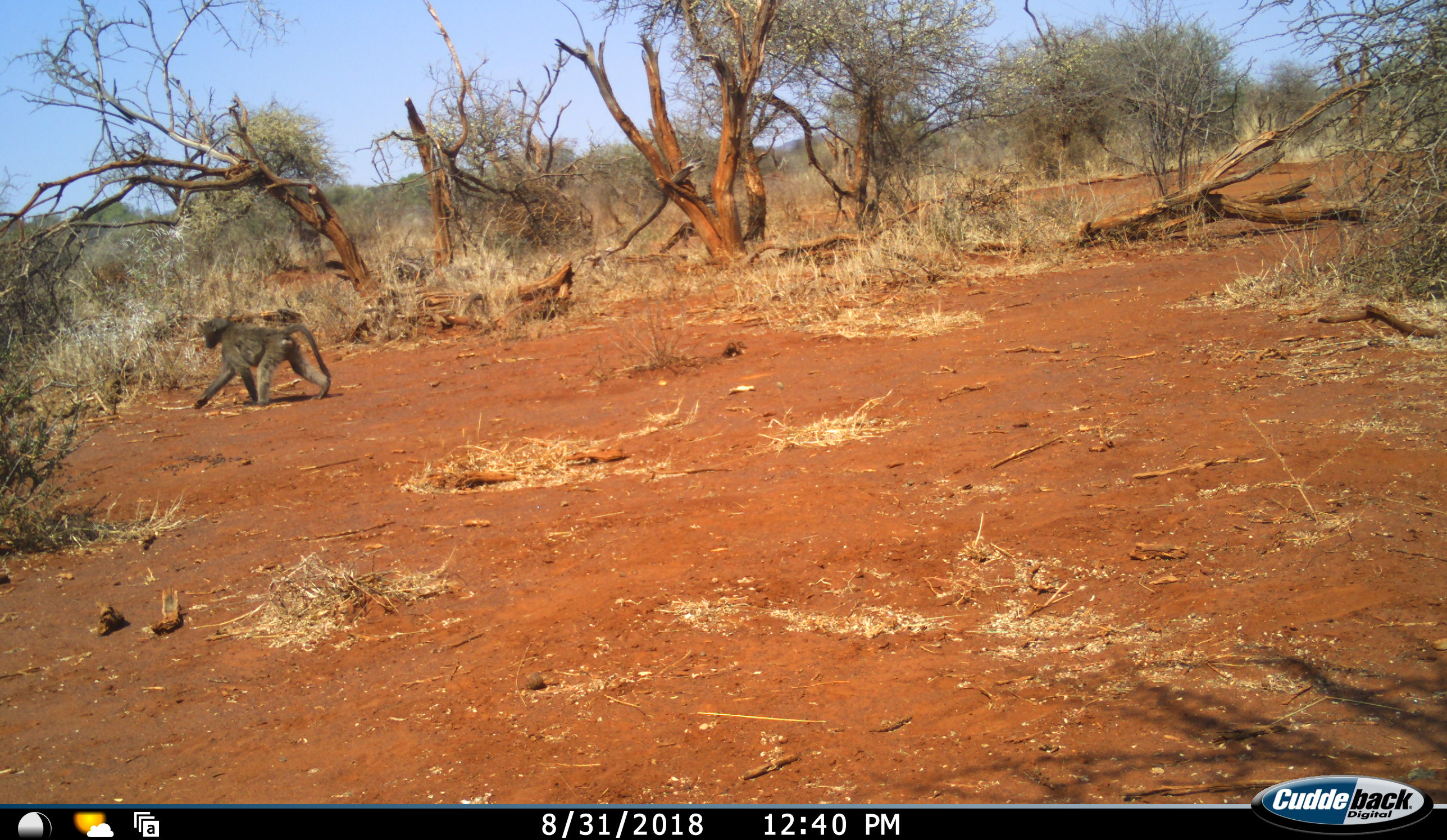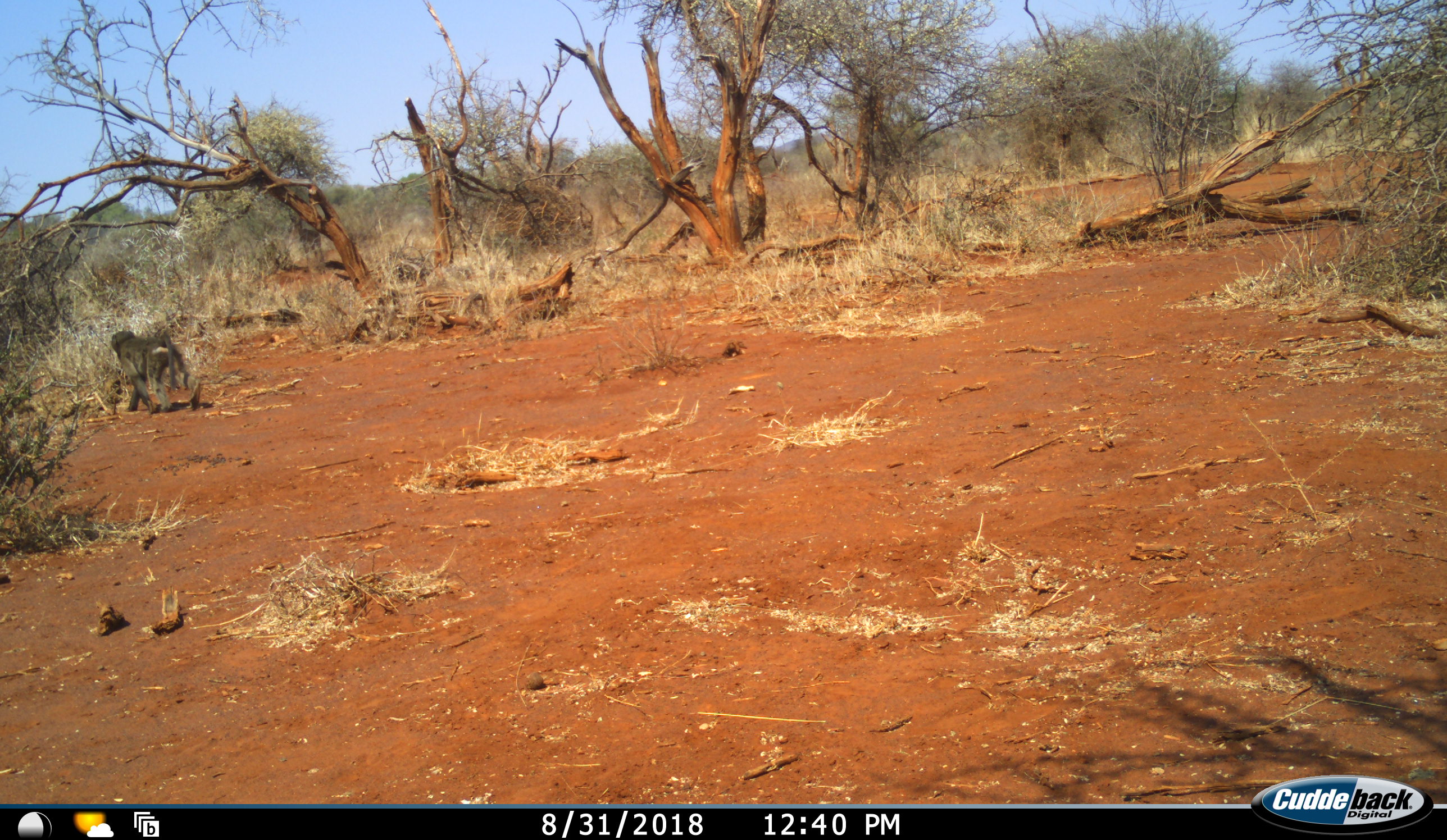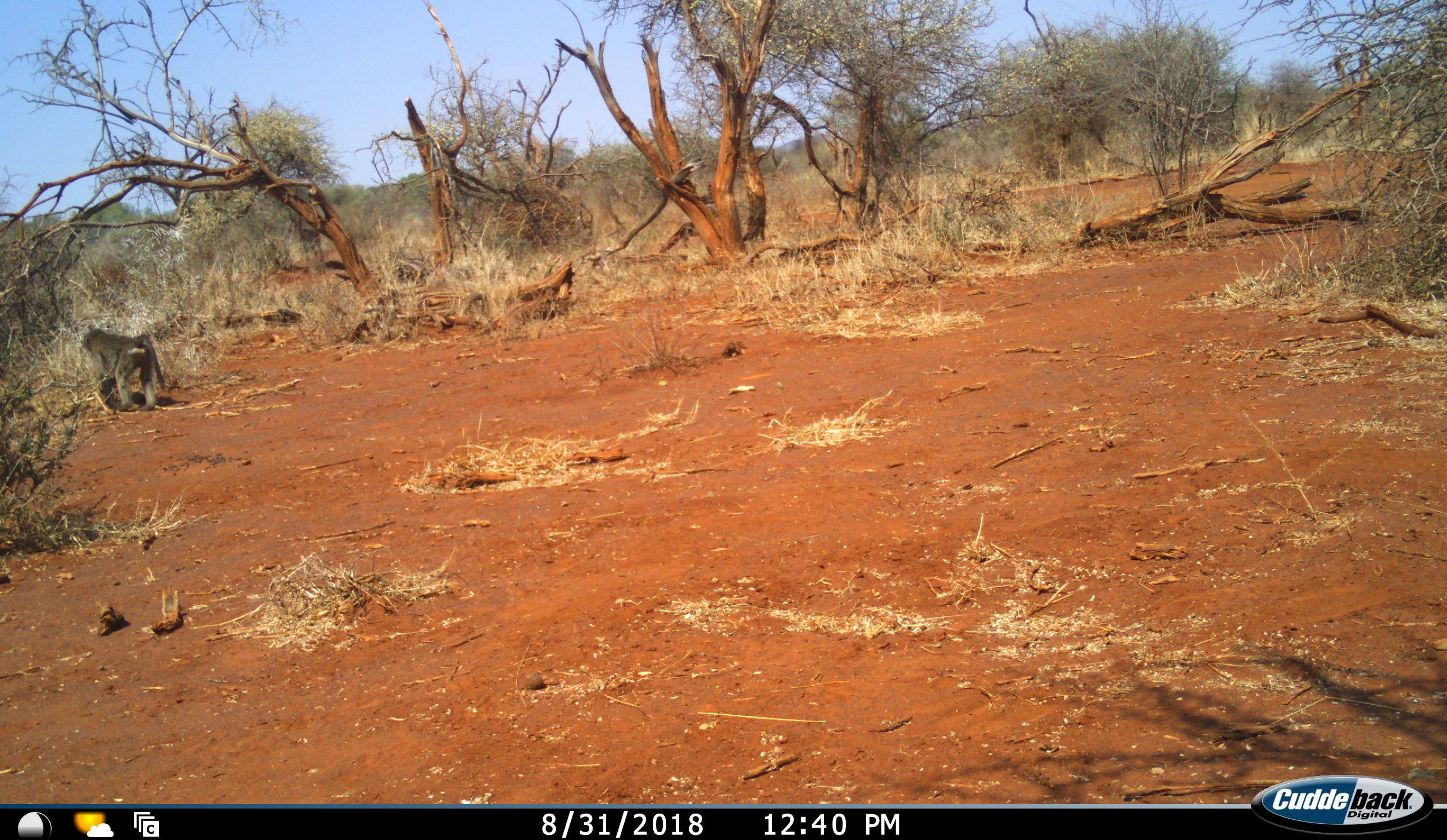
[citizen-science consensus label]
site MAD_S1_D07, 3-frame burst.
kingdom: Animalia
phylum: Chordata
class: Mammalia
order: Primates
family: Cercopithecidae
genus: Papio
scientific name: Papio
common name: baboon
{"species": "baboon (Papio)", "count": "1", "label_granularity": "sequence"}